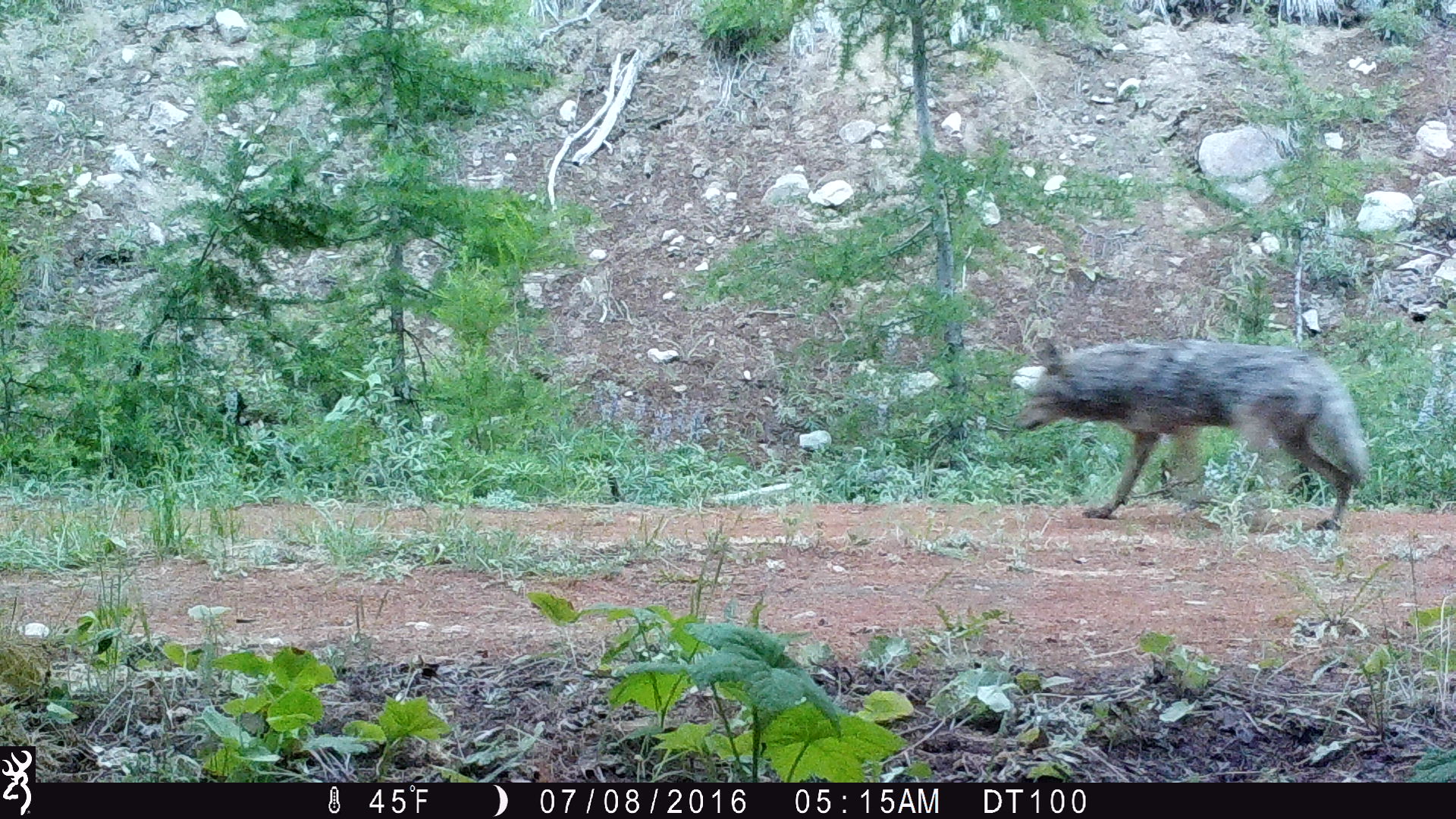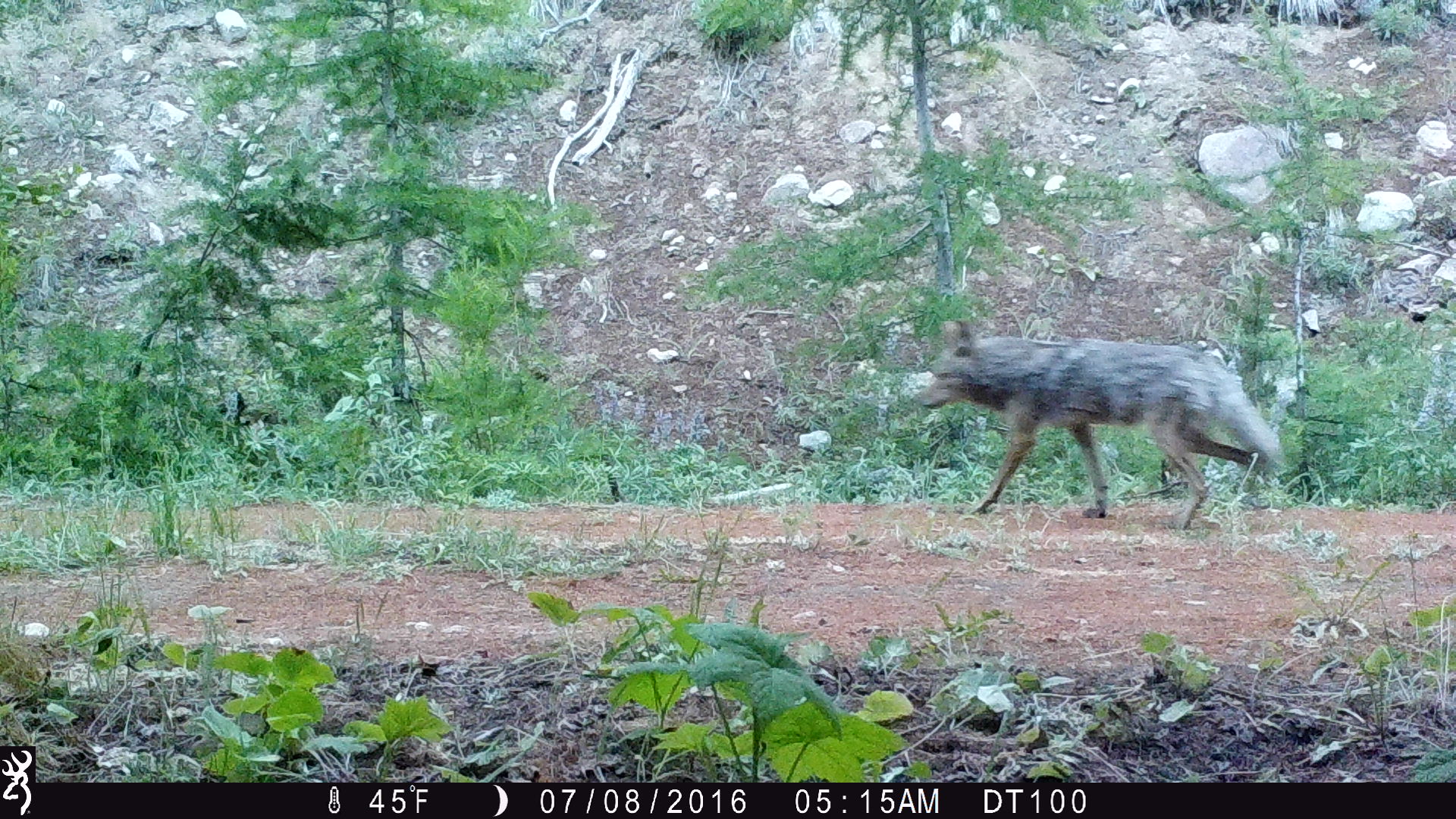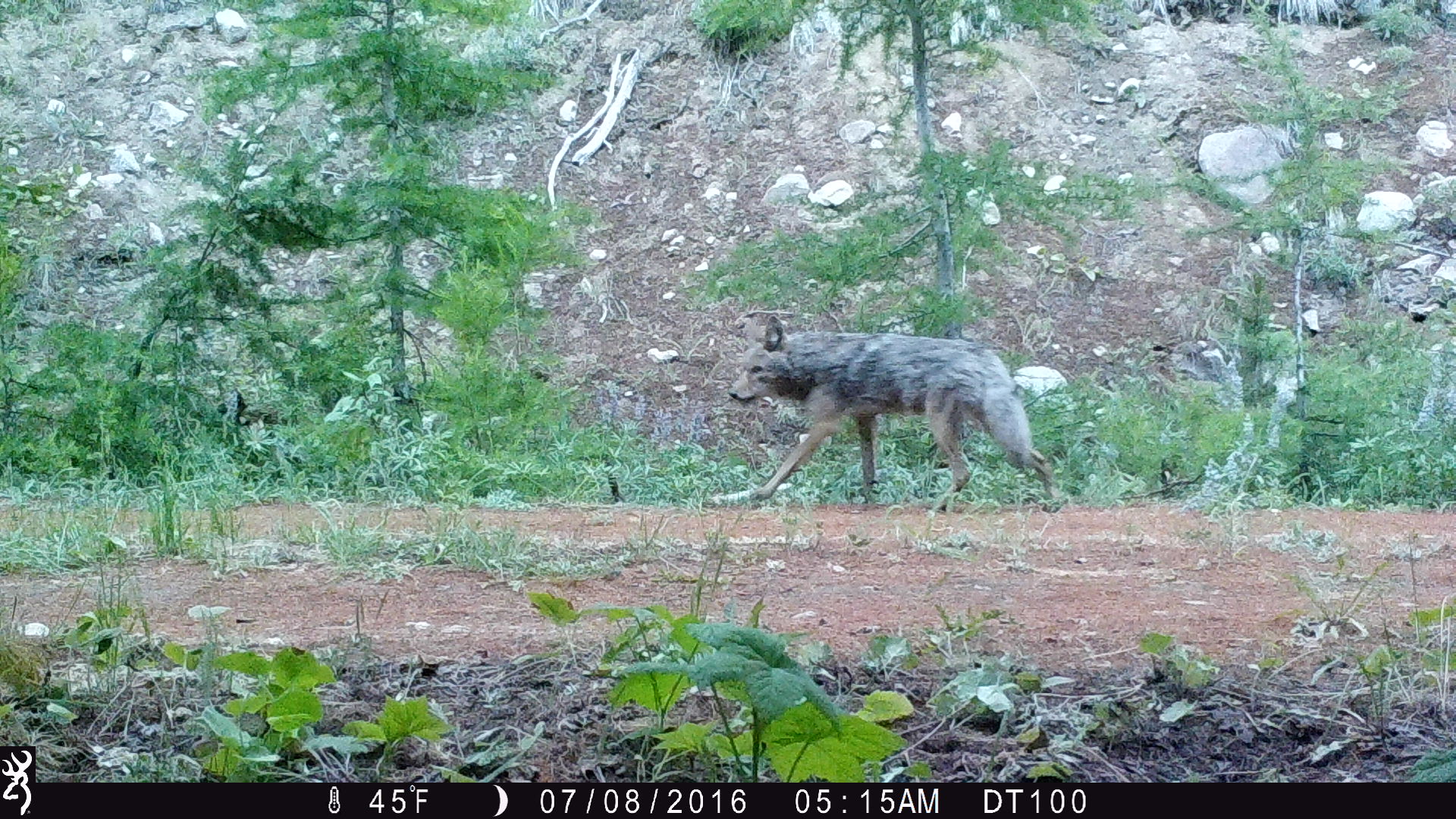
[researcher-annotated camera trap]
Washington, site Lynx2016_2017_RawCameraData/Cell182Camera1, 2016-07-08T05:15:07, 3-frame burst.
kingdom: Animalia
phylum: Chordata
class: Mammalia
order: Carnivora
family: Canidae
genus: Canis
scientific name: Canis latrans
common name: coyote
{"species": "Canis latrans (coyote)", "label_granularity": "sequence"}